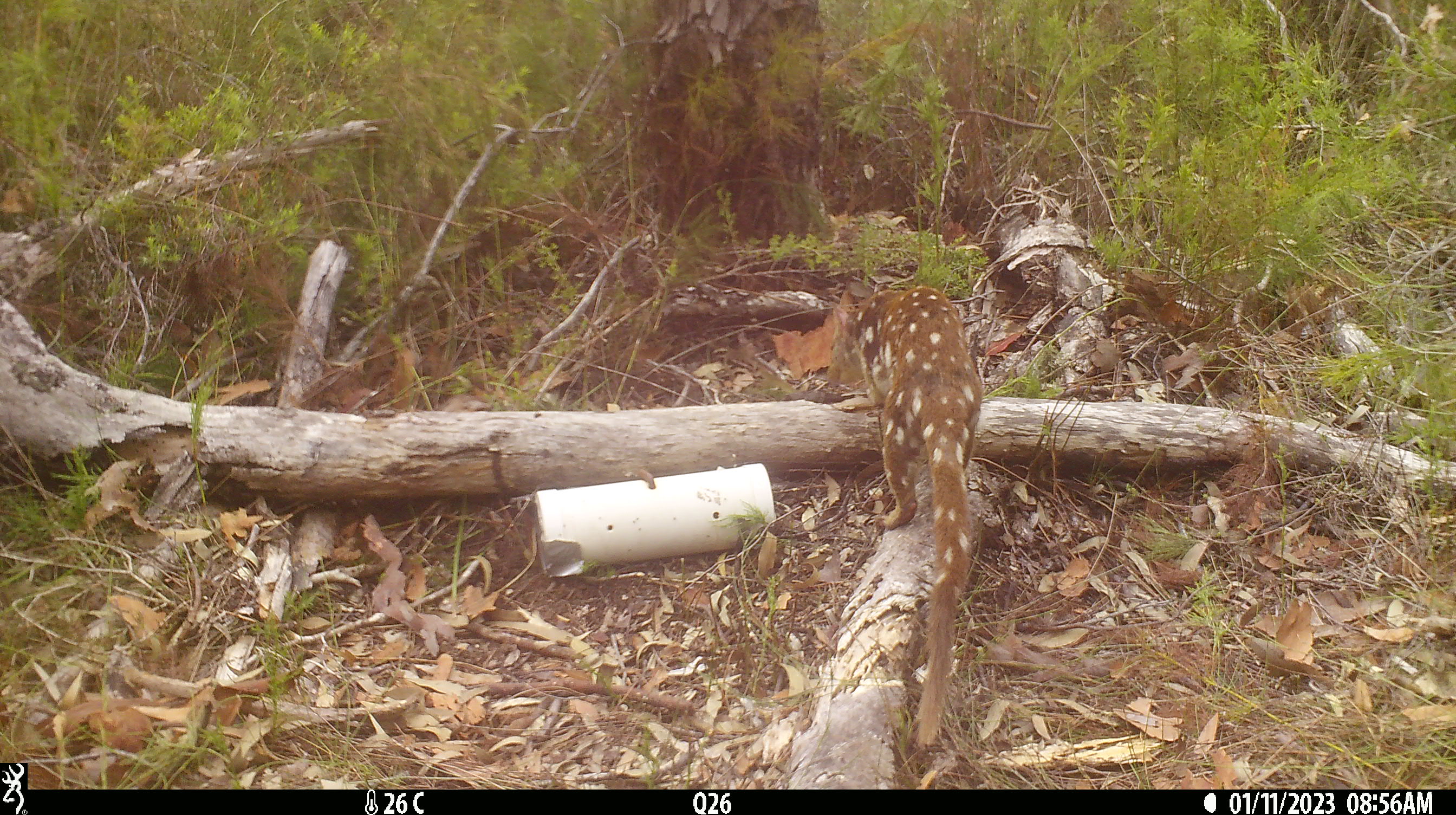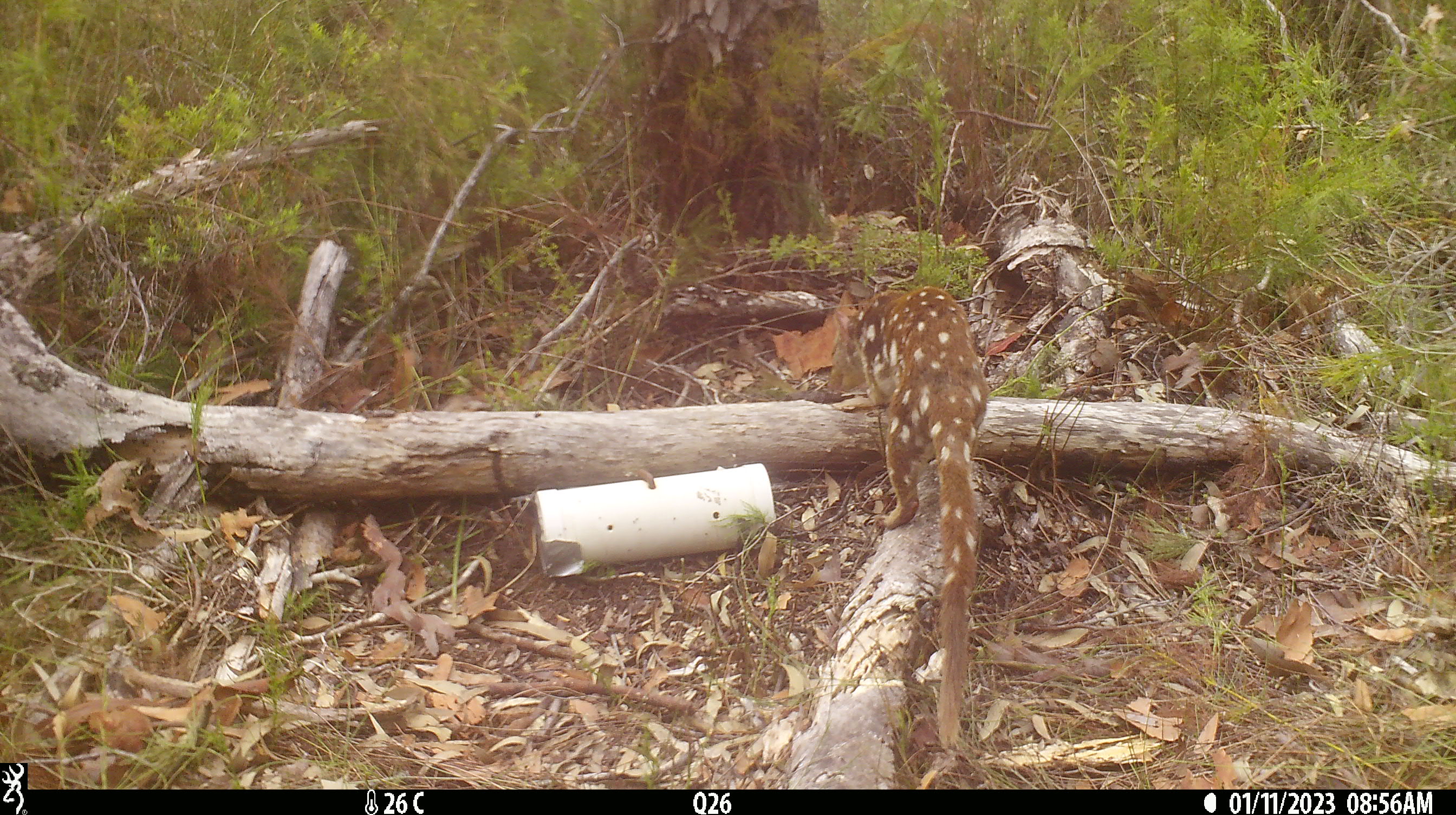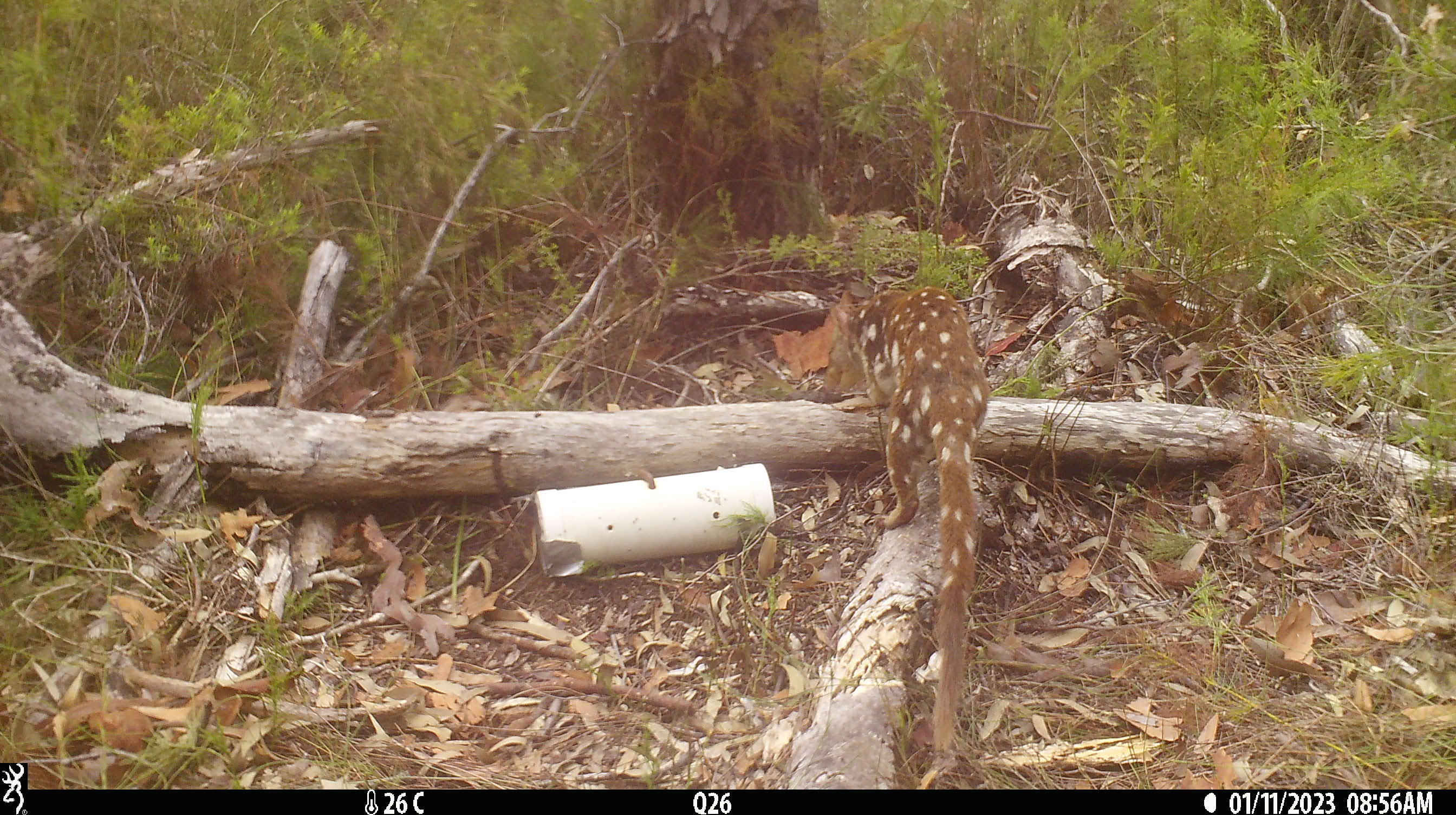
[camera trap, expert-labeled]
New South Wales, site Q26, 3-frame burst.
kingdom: Animalia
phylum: Chordata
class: Mammalia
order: Dasyuromorphia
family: Dasyuridae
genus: Dasyurus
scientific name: Dasyurus maculatus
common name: spotted-tailed quoll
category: quoll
Quoll (spotted-tailed quoll) (Dasyurus maculatus).